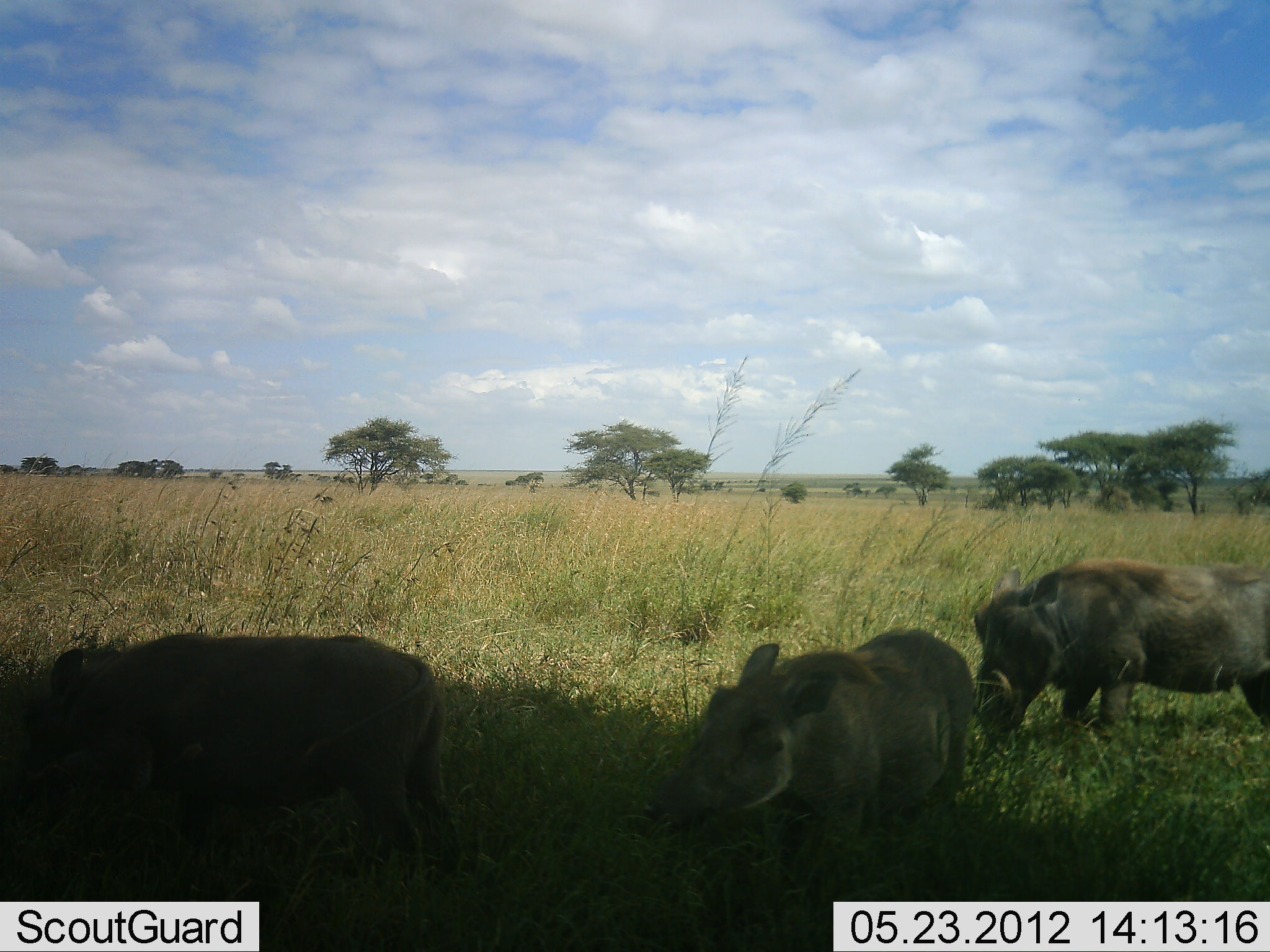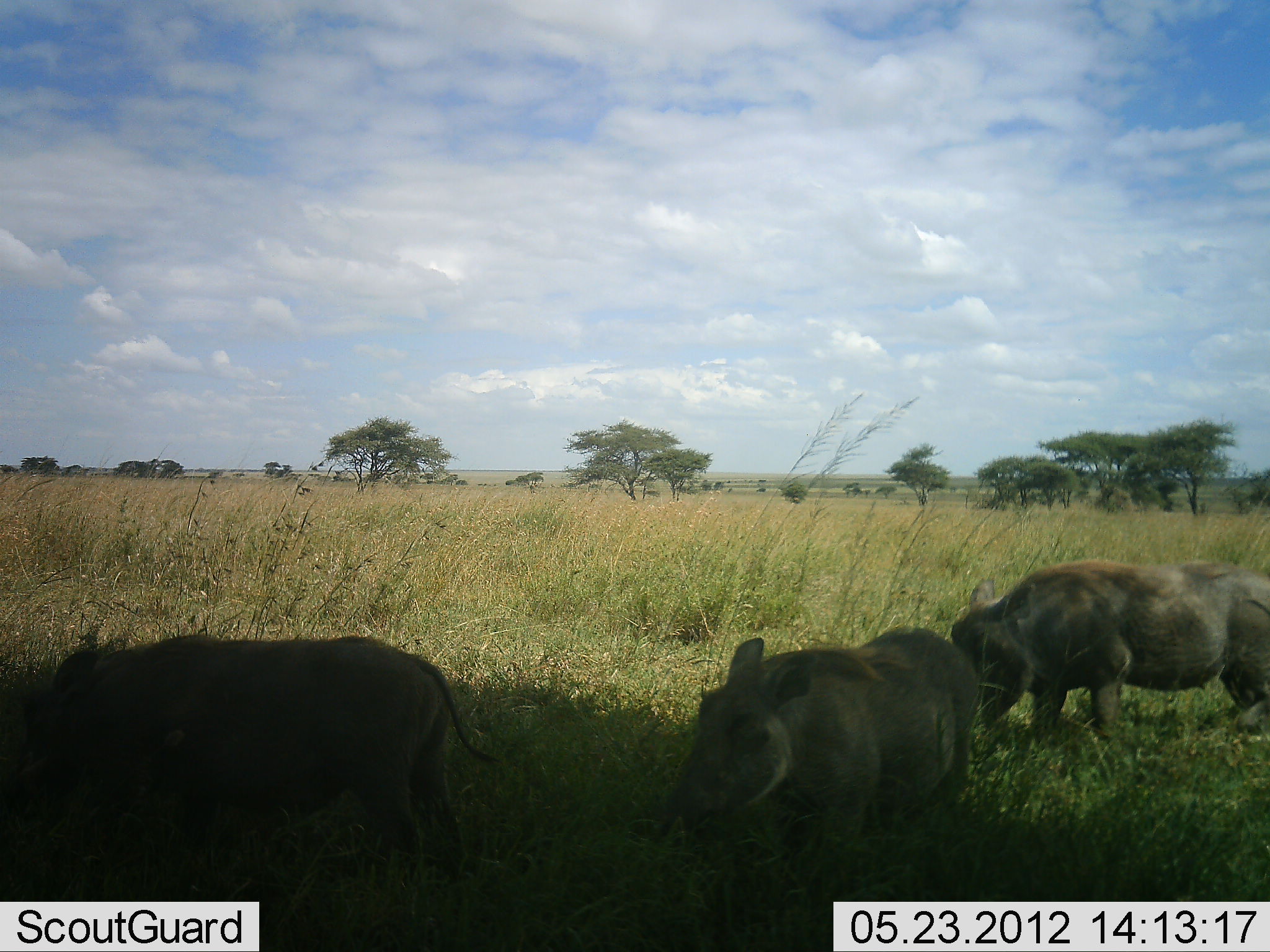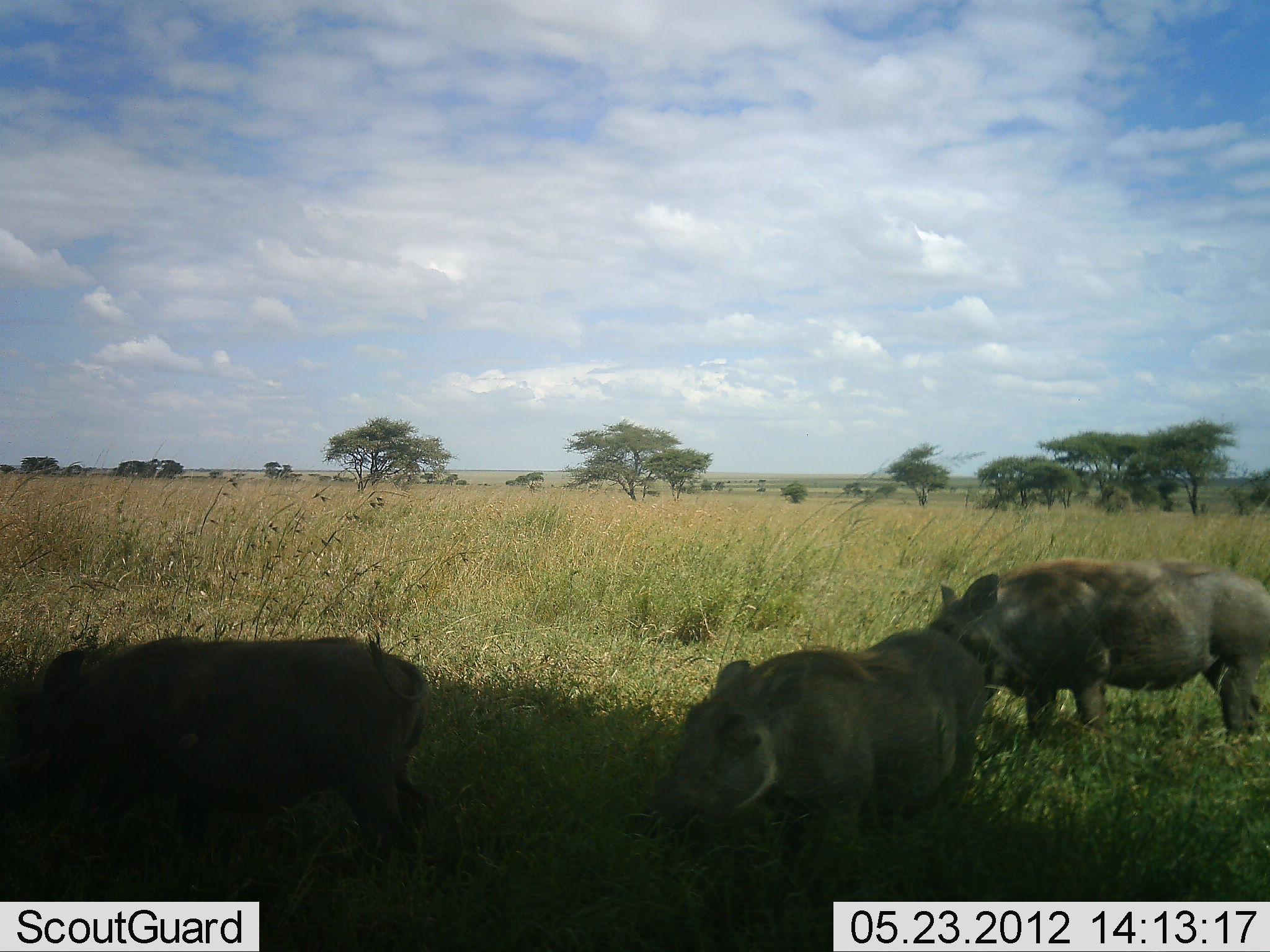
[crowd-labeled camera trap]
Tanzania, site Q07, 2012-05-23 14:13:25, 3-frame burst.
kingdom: Animalia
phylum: Chordata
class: Mammalia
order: Artiodactyla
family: Suidae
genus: Phacochoerus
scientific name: Phacochoerus africanus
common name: warthog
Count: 3.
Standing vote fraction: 20%.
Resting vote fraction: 0%.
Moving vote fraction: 10%.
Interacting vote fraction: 0%.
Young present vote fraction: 0%.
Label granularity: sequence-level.